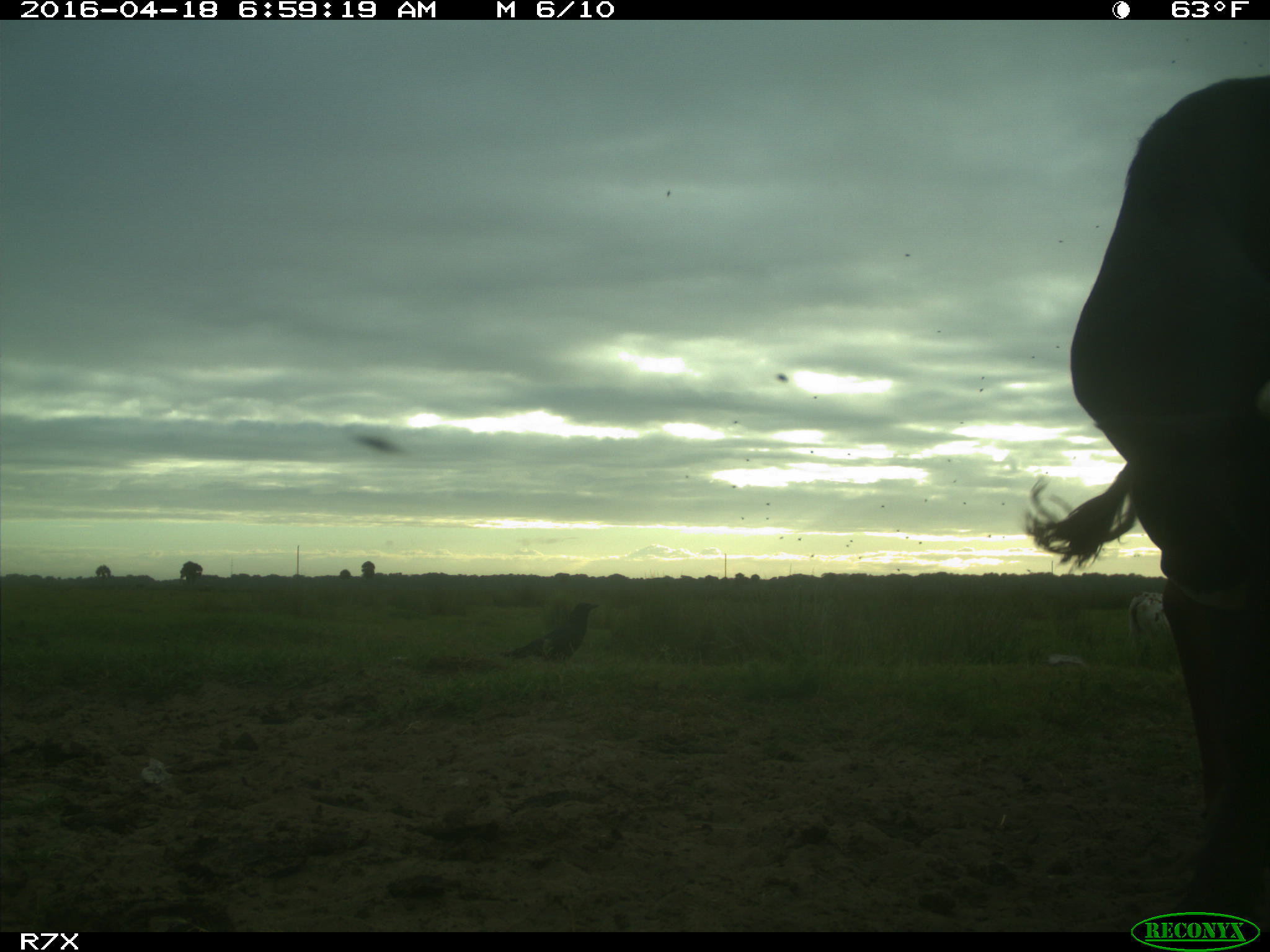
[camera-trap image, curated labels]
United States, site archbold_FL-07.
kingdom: Animalia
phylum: Chordata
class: Mammalia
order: Artiodactyla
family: Bovidae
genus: Bos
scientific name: Bos taurus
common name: domestic cow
Bos taurus (domestic cow).